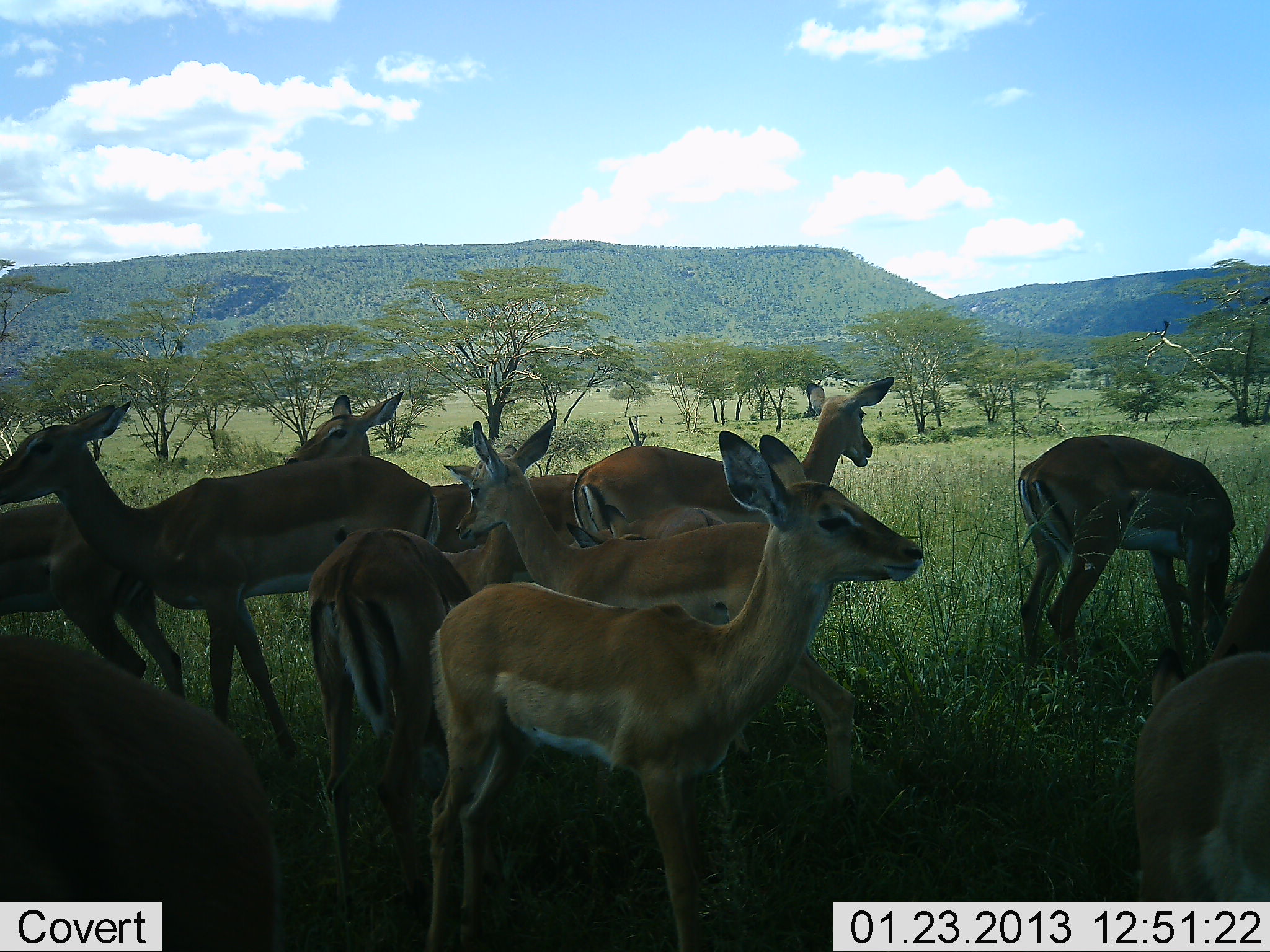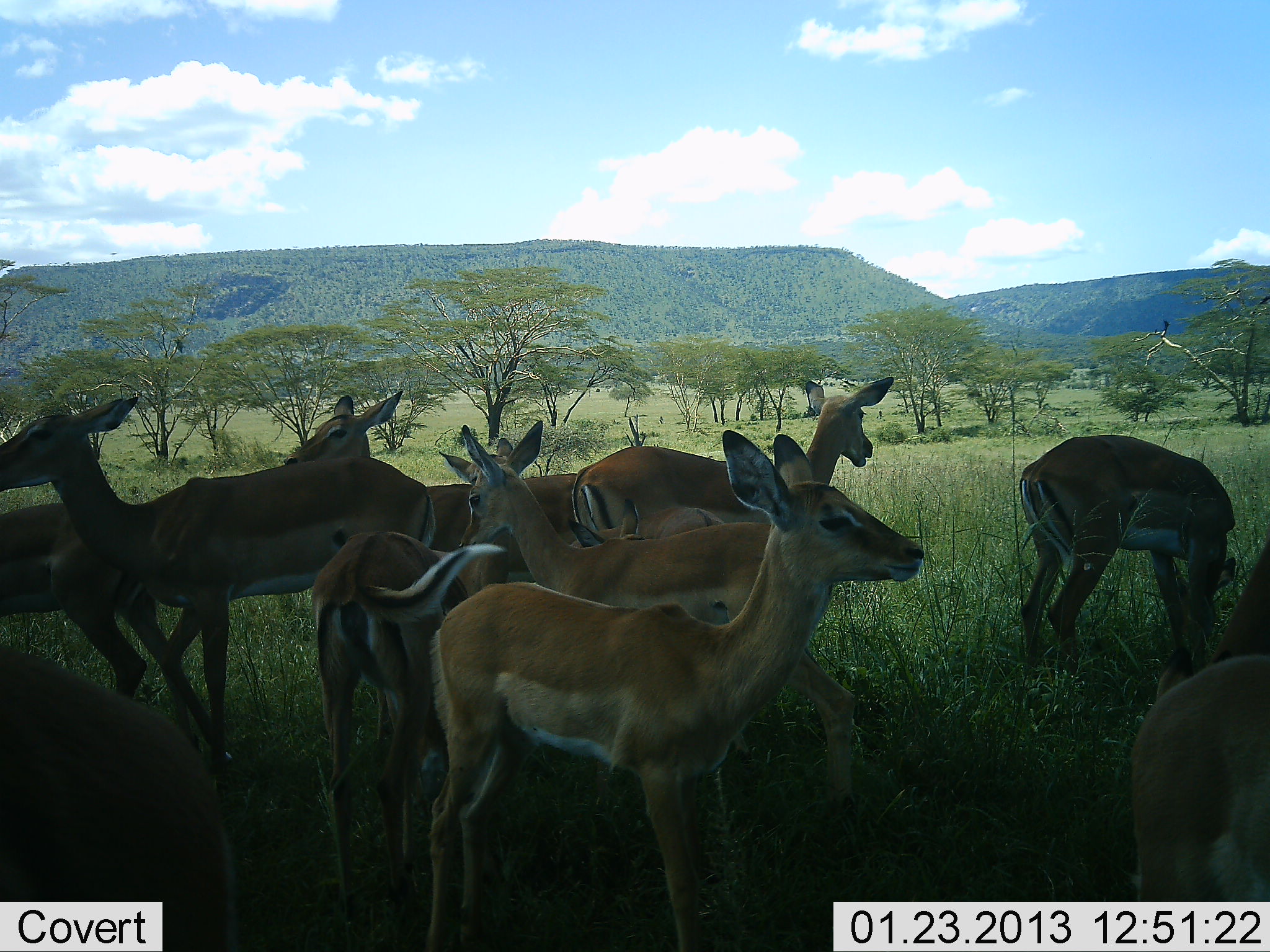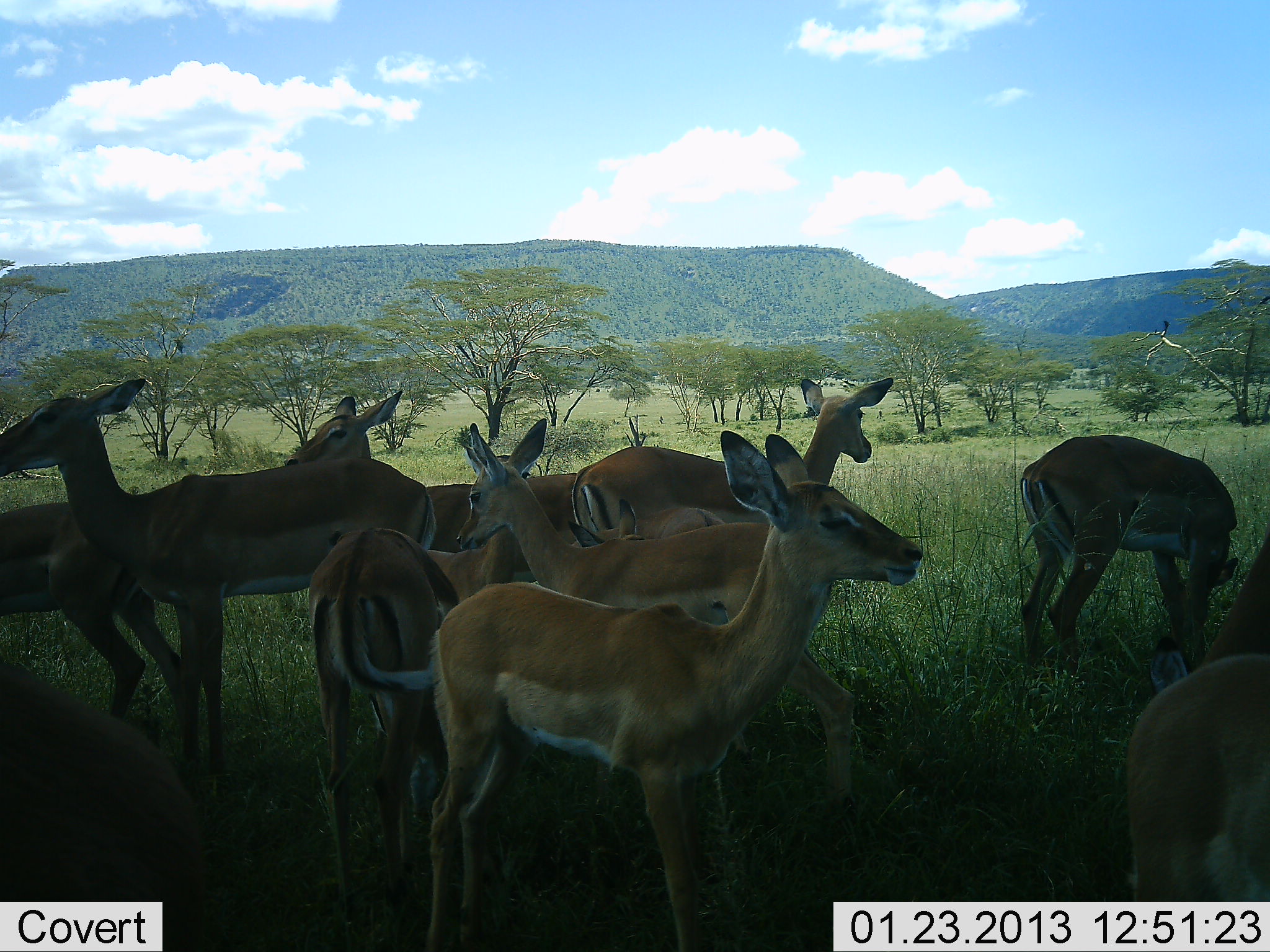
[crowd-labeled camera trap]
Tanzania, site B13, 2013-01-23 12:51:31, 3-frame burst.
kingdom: Animalia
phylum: Chordata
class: Mammalia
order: Artiodactyla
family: Bovidae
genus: Aepyceros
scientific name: Aepyceros melampus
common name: impala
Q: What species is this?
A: Impala (Aepyceros melampus).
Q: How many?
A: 11-50.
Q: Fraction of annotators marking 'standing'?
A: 97%.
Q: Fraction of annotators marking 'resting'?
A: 3%.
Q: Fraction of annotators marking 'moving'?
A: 0%.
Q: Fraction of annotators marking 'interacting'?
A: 9%.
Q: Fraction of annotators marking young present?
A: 22%.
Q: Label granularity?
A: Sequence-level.